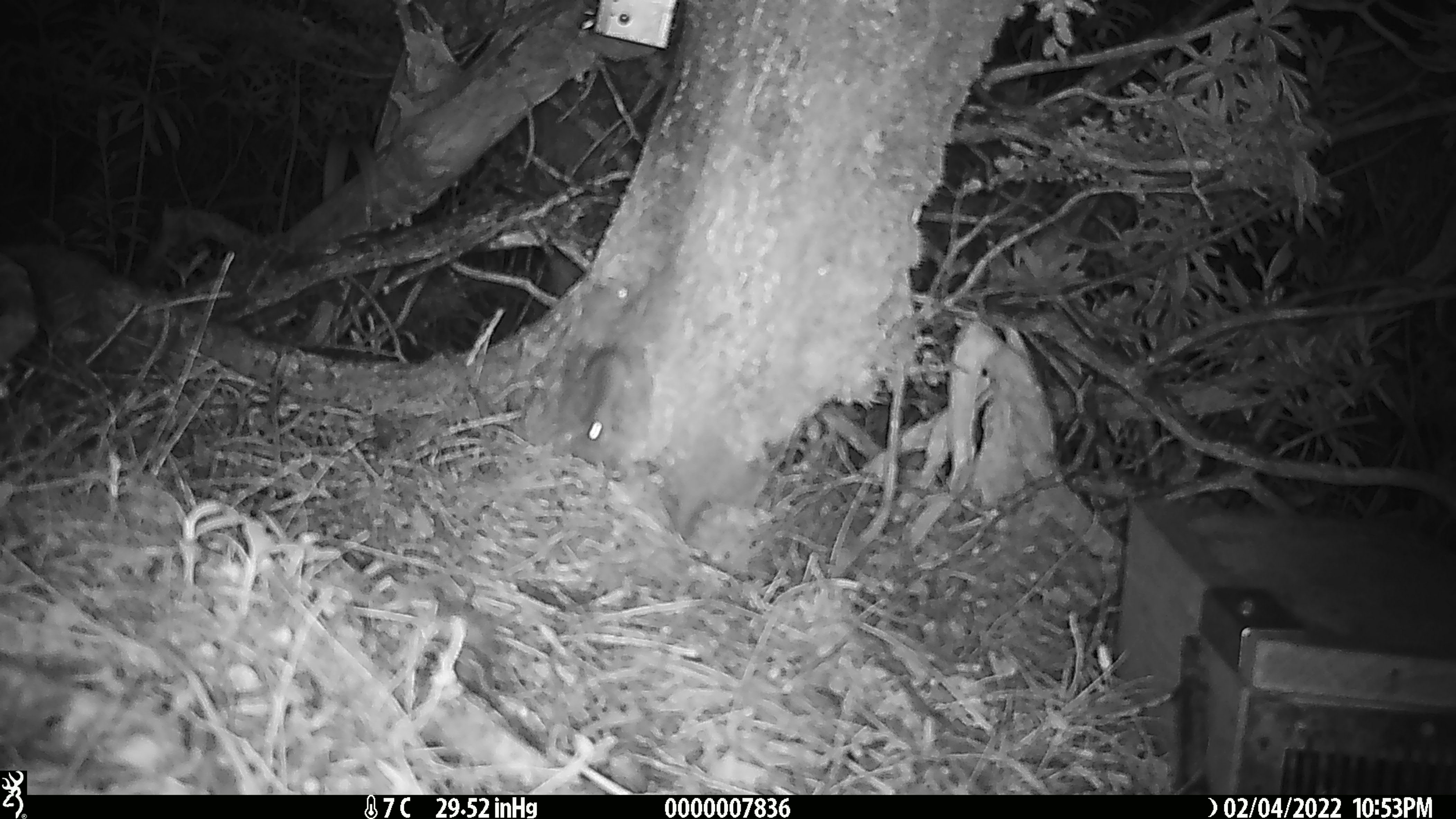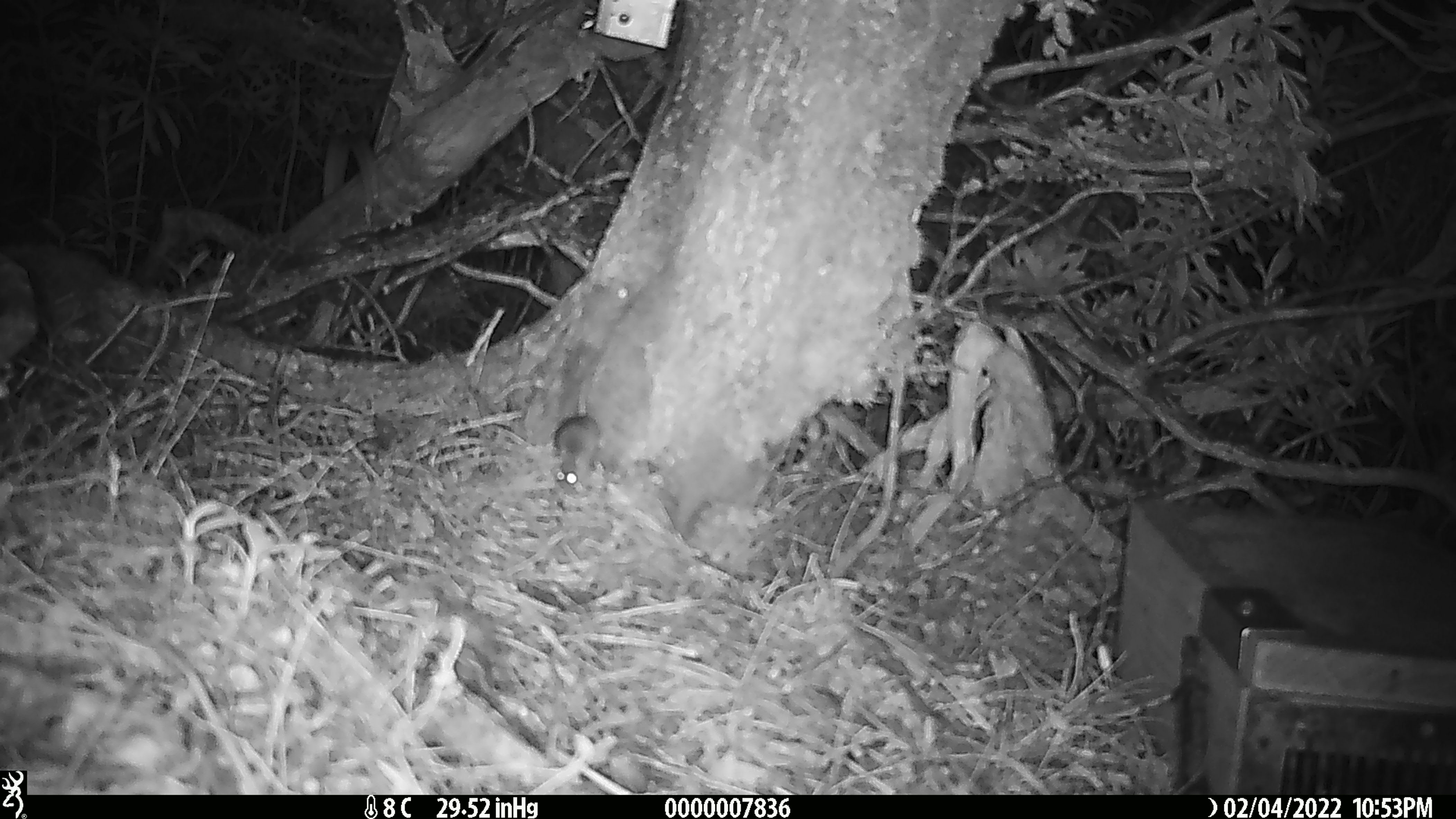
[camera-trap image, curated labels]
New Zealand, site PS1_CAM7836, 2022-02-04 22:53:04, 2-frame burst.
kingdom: Animalia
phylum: Chordata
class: Mammalia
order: Rodentia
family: Muridae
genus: Mus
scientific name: Mus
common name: mouse